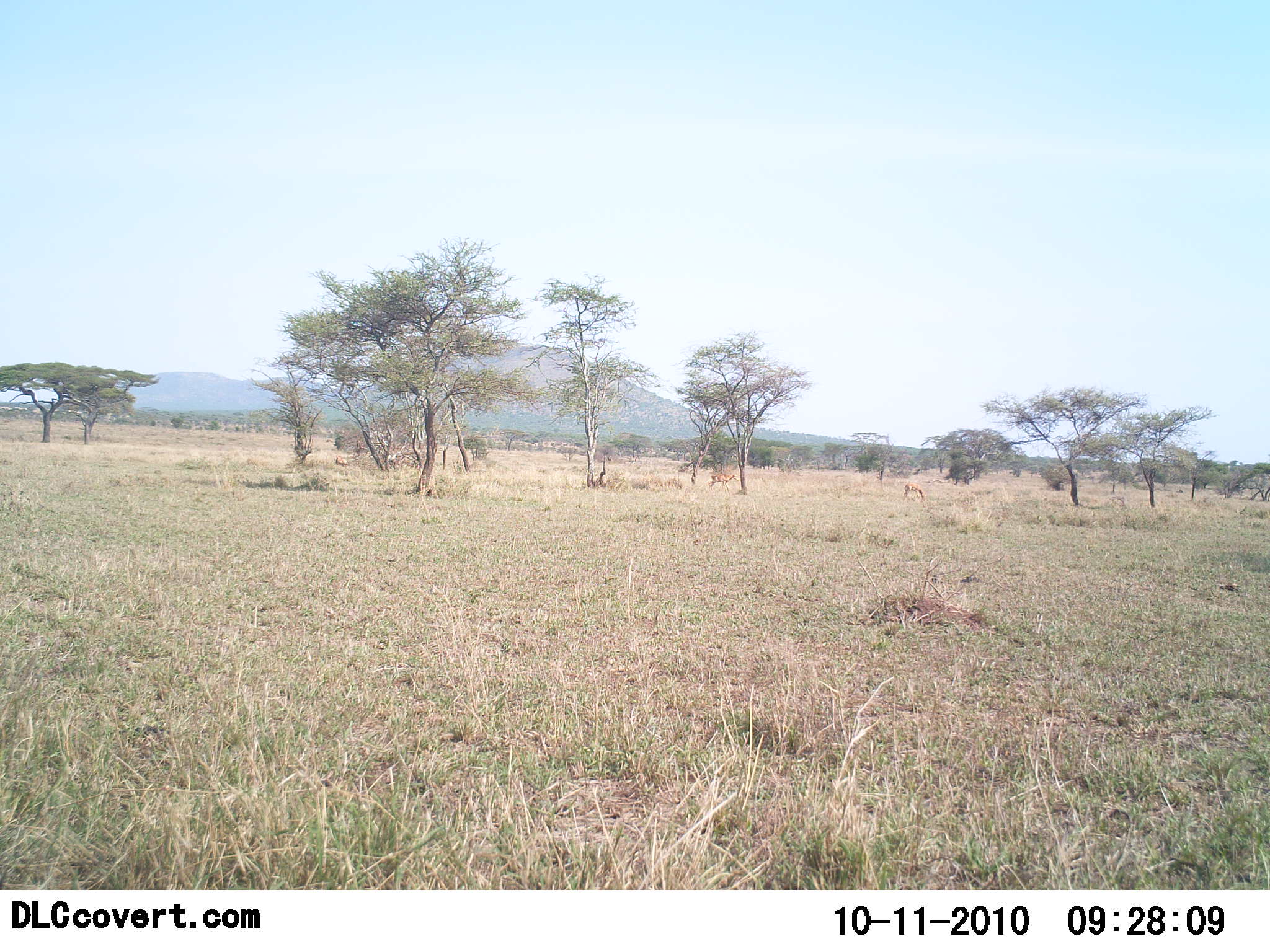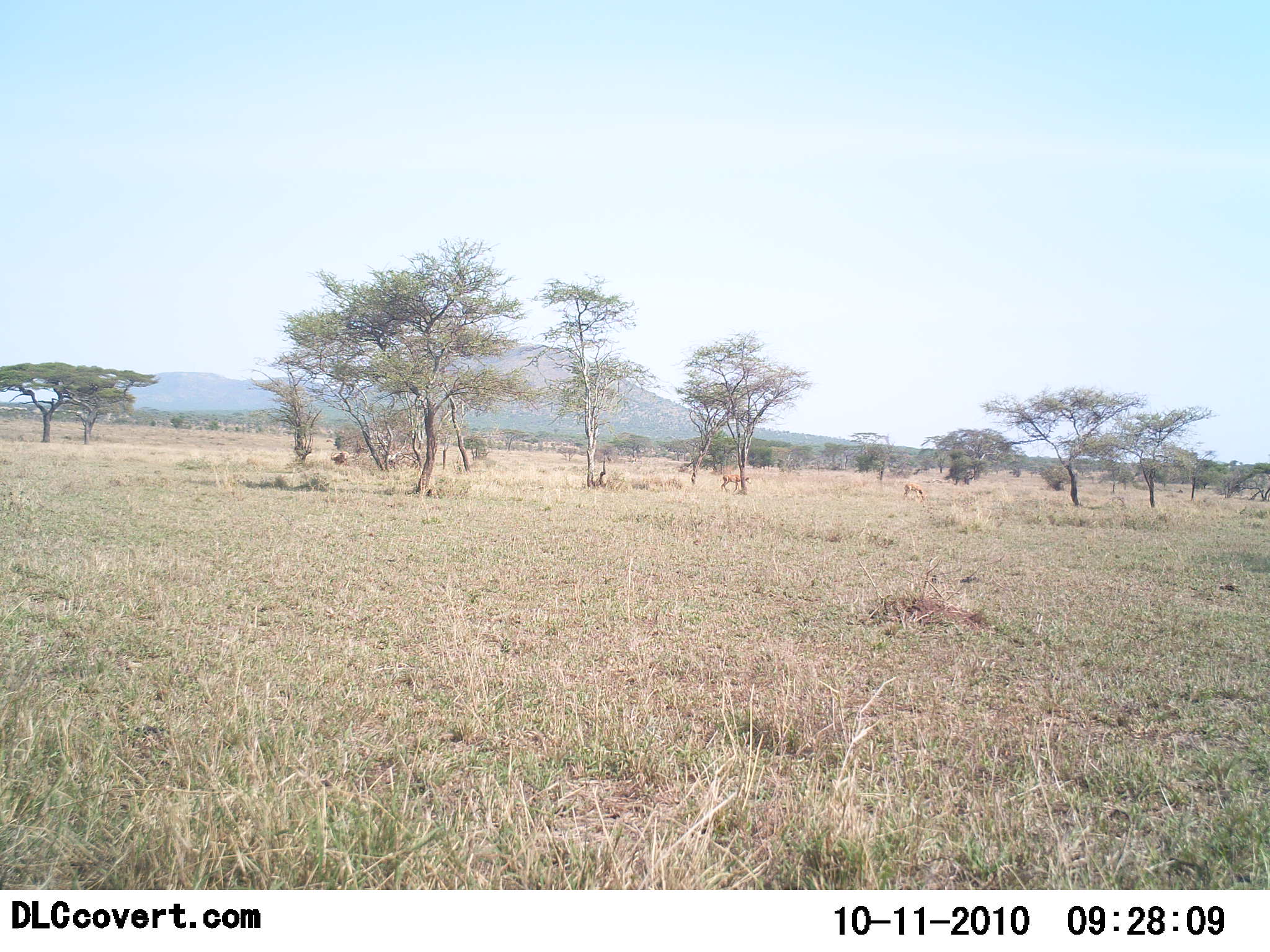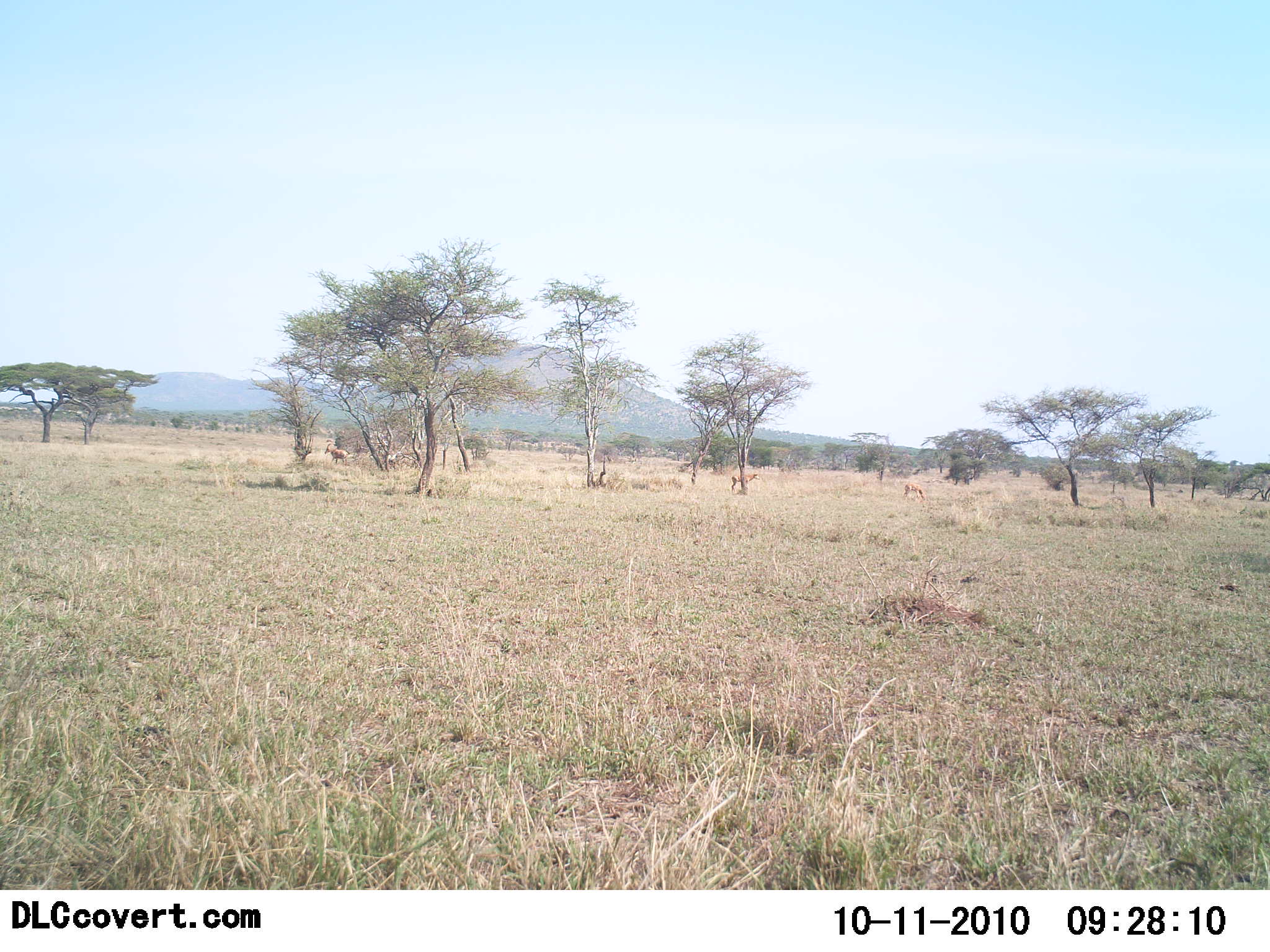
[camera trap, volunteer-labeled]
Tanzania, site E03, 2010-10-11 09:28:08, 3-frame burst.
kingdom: Animalia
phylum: Chordata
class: Mammalia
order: Artiodactyla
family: Bovidae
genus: Redunca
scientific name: Redunca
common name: reedbuck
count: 3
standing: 0%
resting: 0%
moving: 100%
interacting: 0%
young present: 0%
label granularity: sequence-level